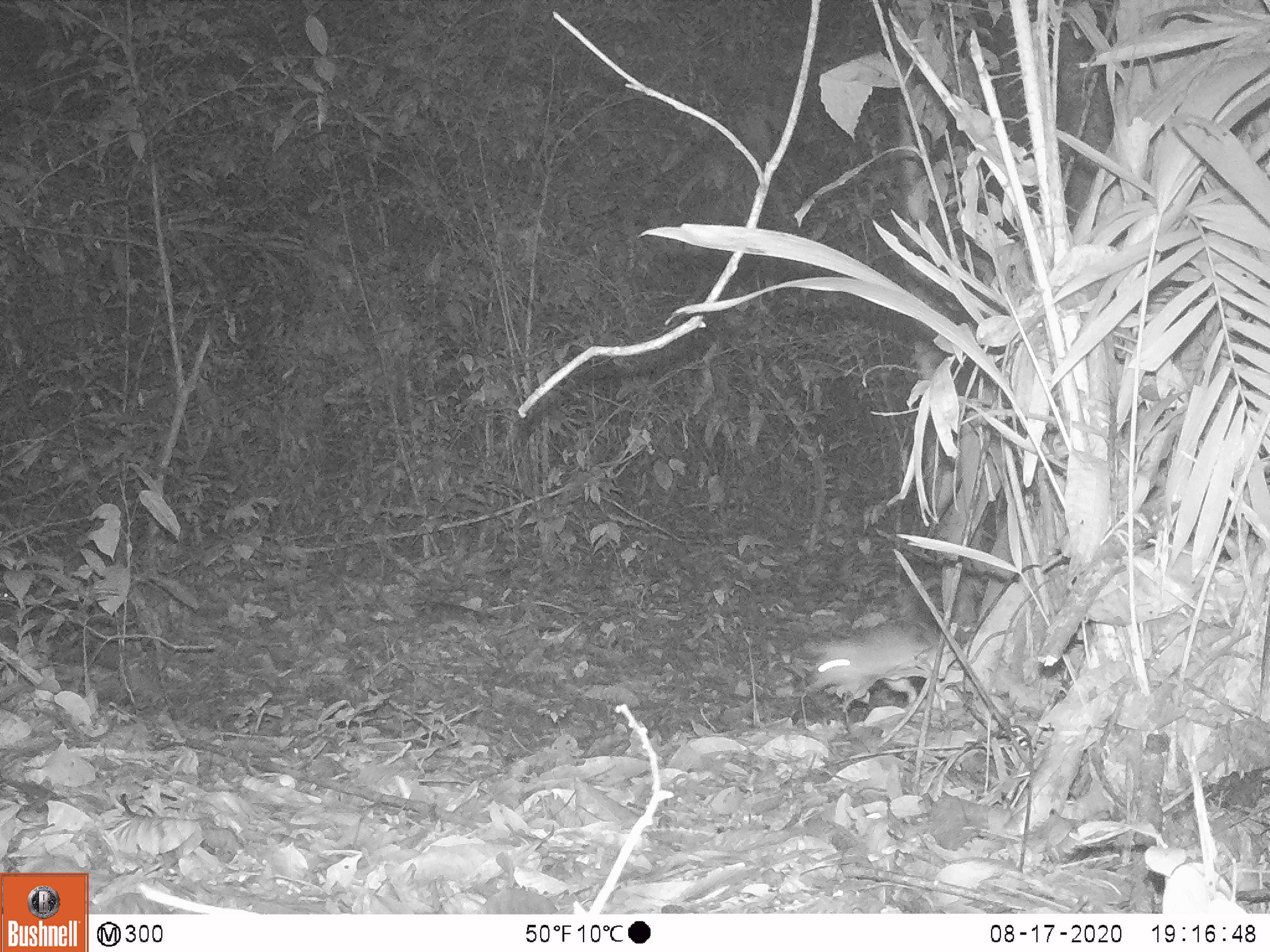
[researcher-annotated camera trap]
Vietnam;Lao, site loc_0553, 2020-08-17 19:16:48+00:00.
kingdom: Animalia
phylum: Chordata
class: Mammalia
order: Rodentia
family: Muridae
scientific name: Muridae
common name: old-world mice and rats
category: unidentified murid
Unidentified murid (old-world mice and rats) (Muridae). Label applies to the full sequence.